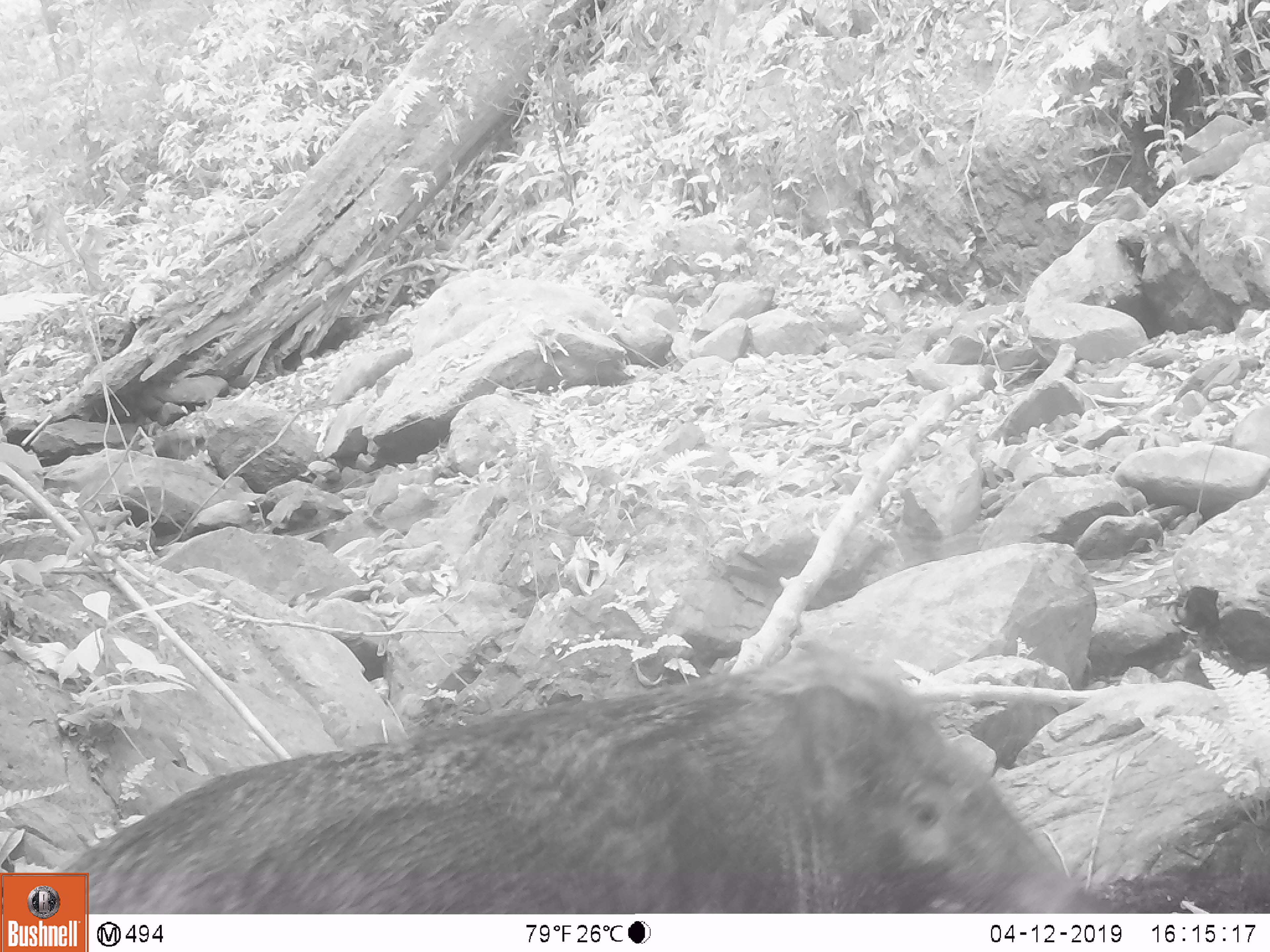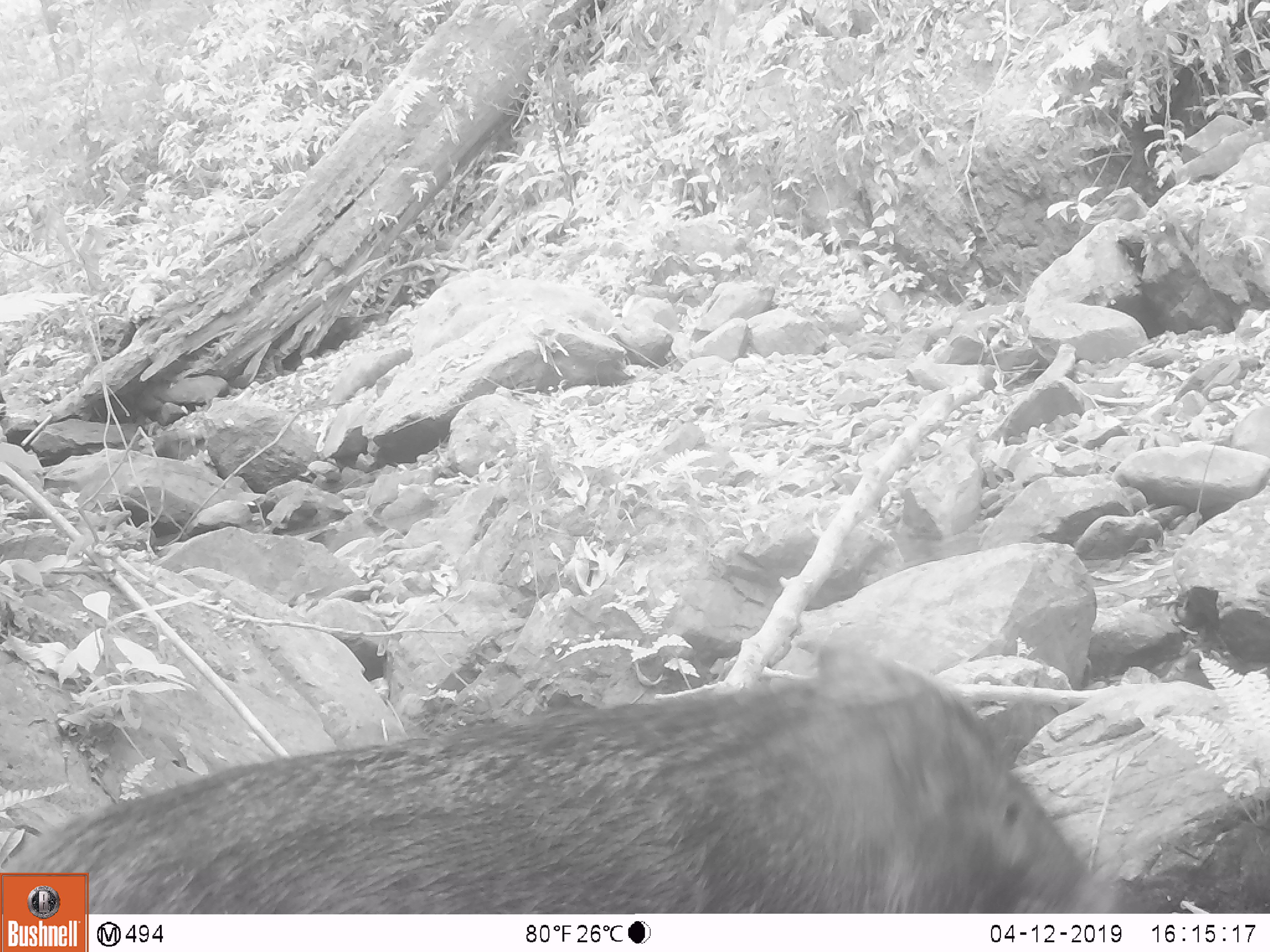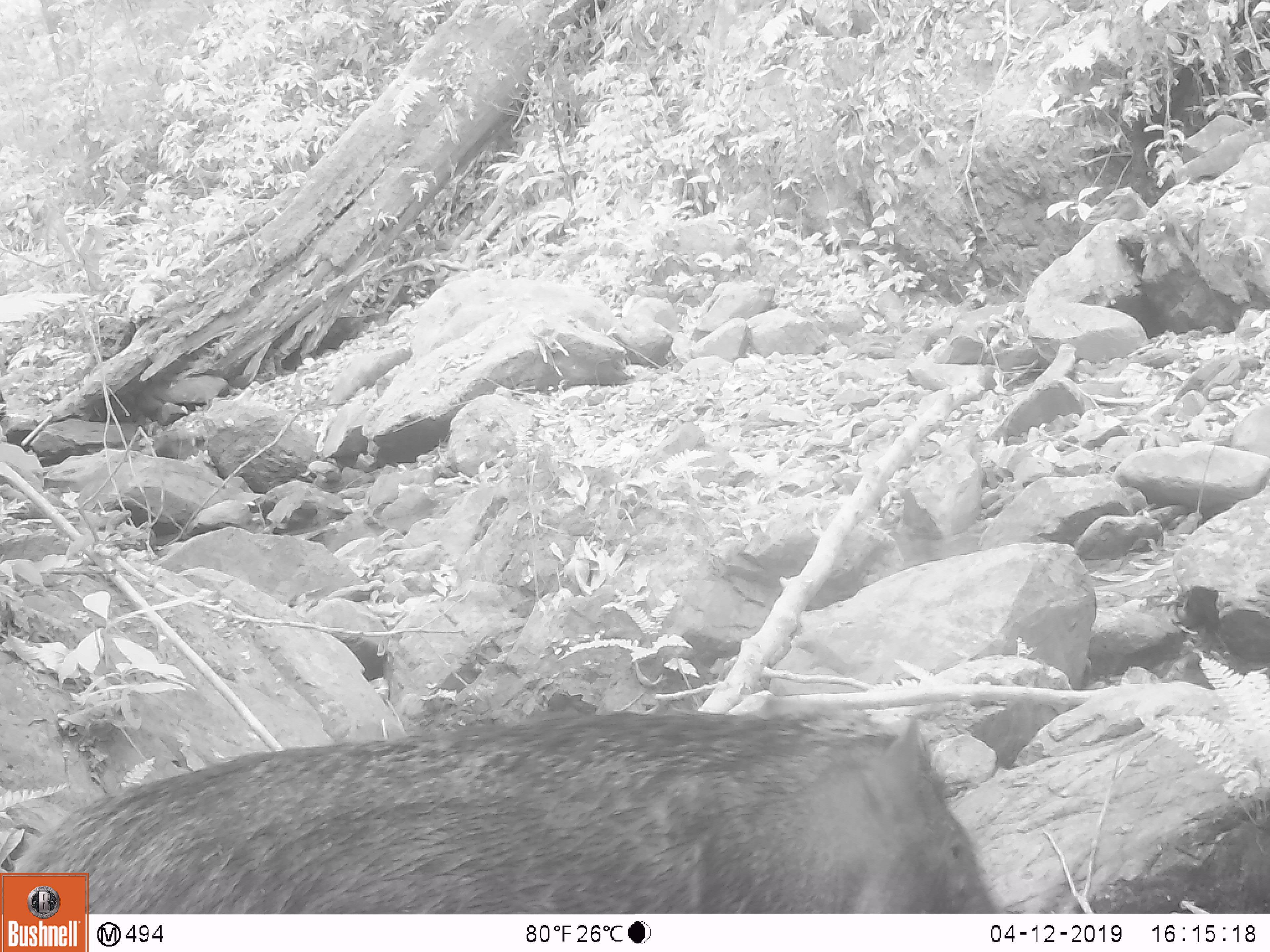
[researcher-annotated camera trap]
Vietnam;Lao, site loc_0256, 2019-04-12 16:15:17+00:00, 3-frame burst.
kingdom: Animalia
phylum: Chordata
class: Mammalia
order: Artiodactyla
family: Suidae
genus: Sus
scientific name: Sus scrofa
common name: eurasian wild pig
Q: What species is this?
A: Eurasian wild pig (Sus scrofa).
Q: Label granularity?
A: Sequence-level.